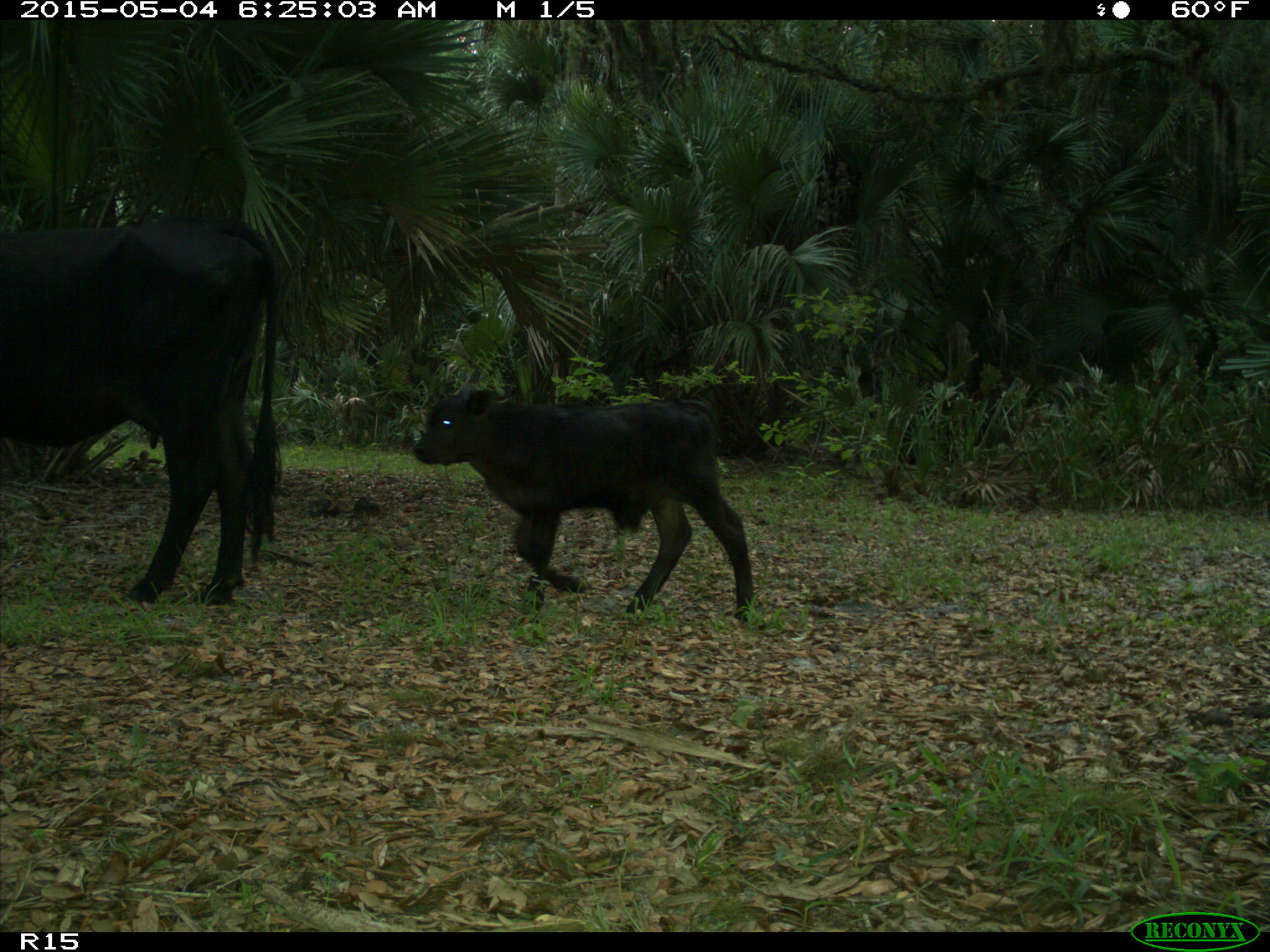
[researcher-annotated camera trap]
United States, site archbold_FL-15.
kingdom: Animalia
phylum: Chordata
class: Mammalia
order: Artiodactyla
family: Bovidae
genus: Bos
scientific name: Bos taurus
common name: domestic cow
Bos taurus (domestic cow).